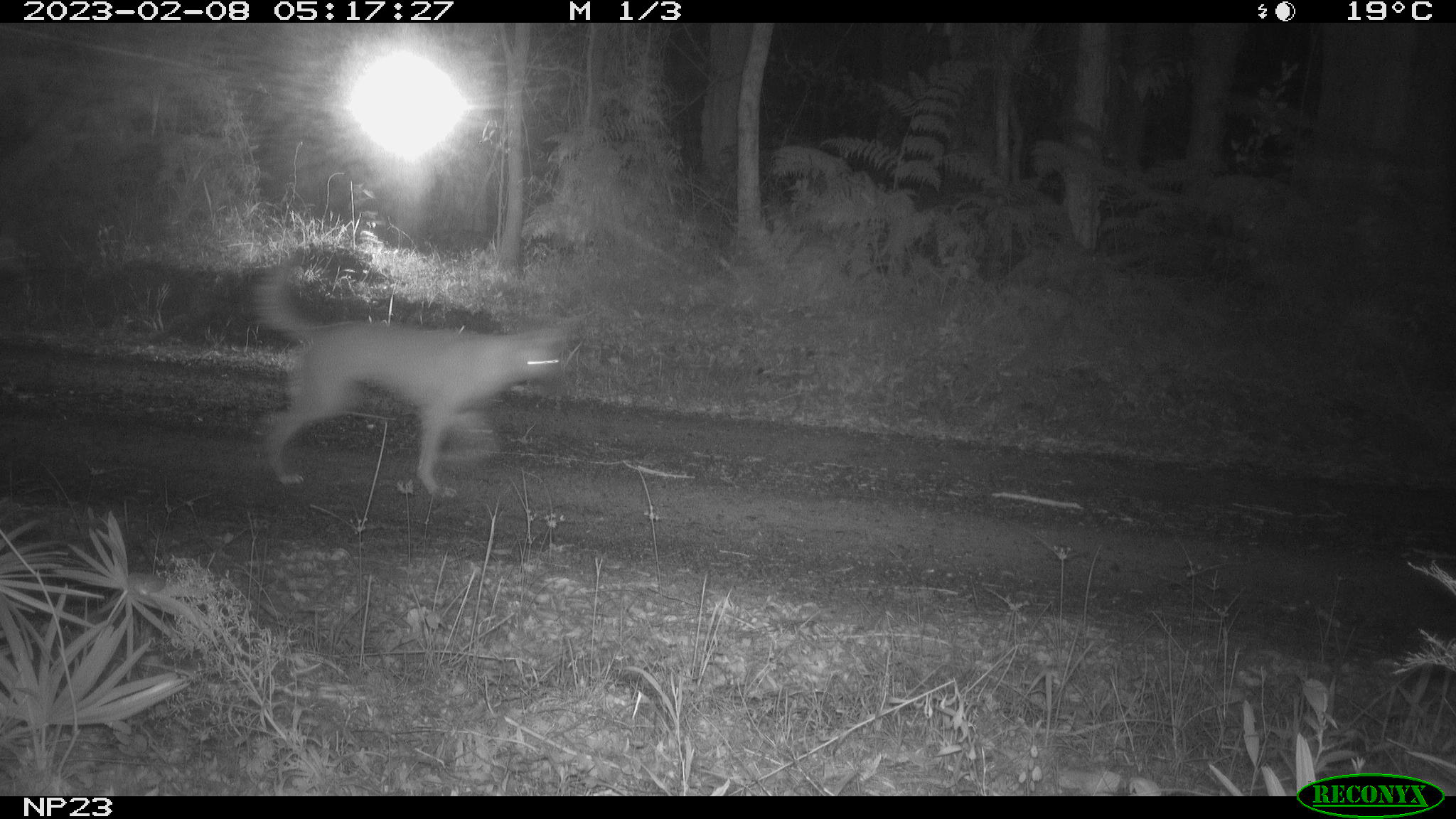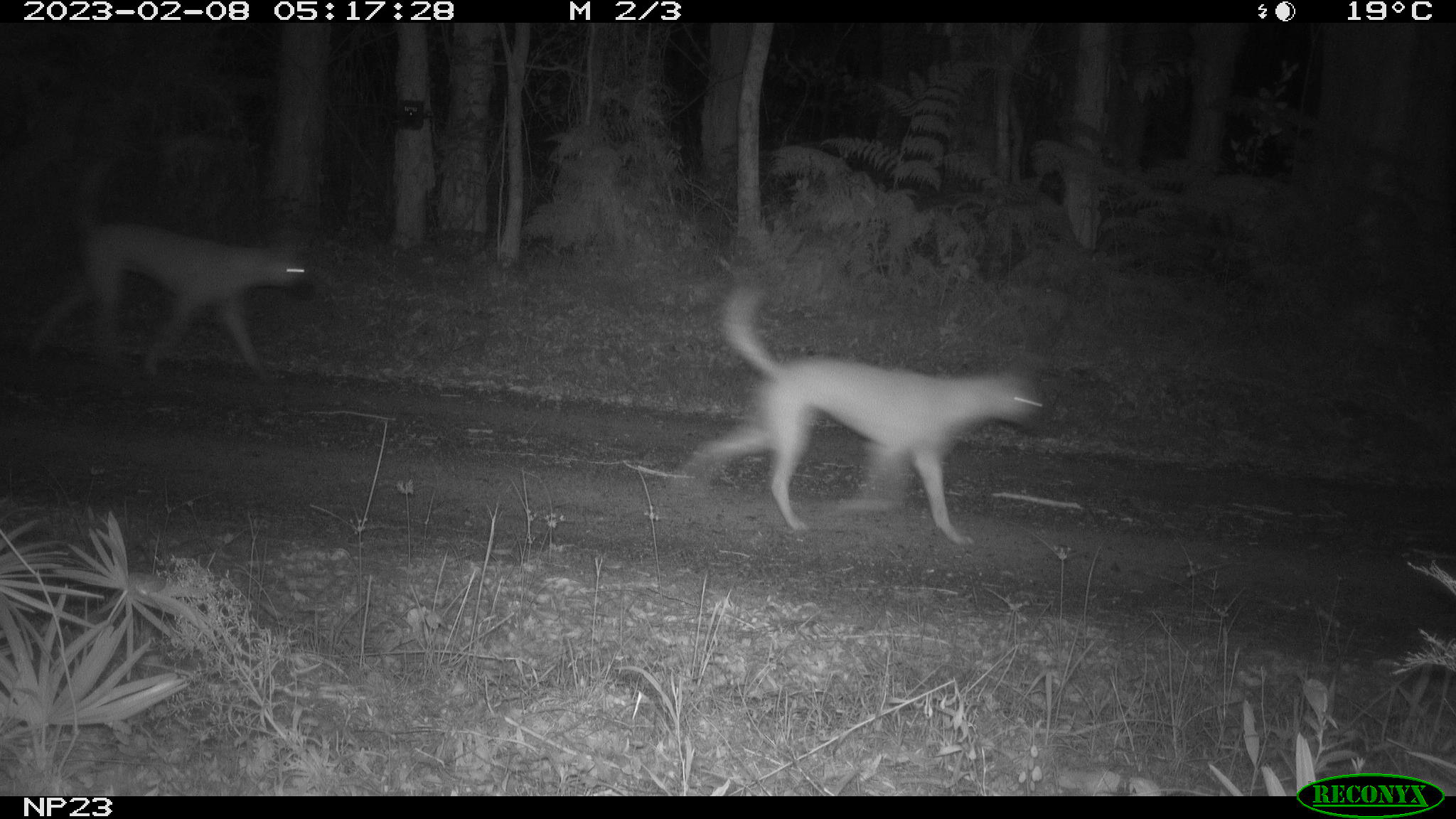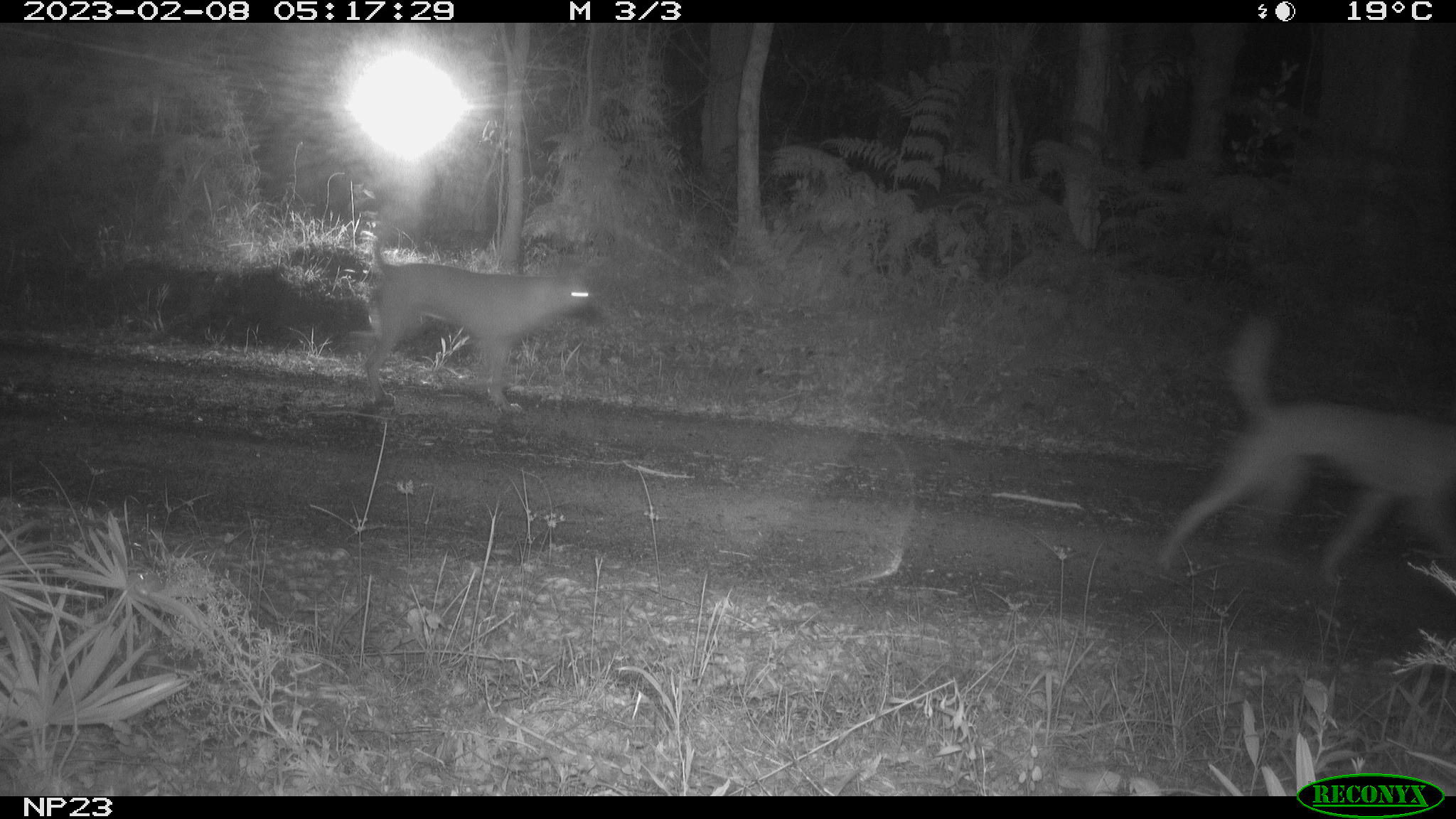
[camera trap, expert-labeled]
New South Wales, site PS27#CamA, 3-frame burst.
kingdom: Animalia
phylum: Chordata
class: Mammalia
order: Carnivora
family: Canidae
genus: Canis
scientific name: Canis familiaris dingo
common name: dingo